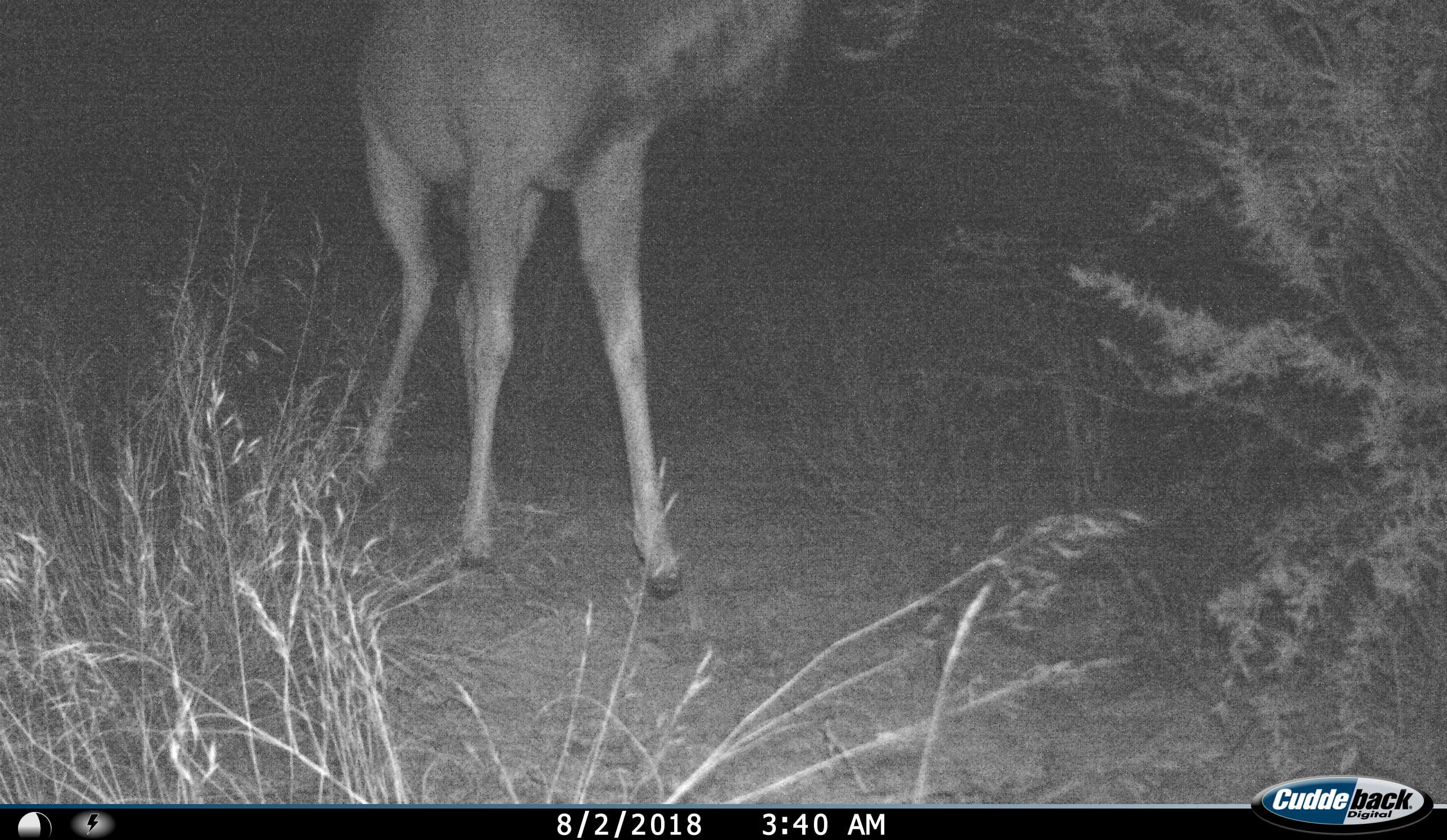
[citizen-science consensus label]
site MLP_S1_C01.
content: unidentified animal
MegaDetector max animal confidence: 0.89